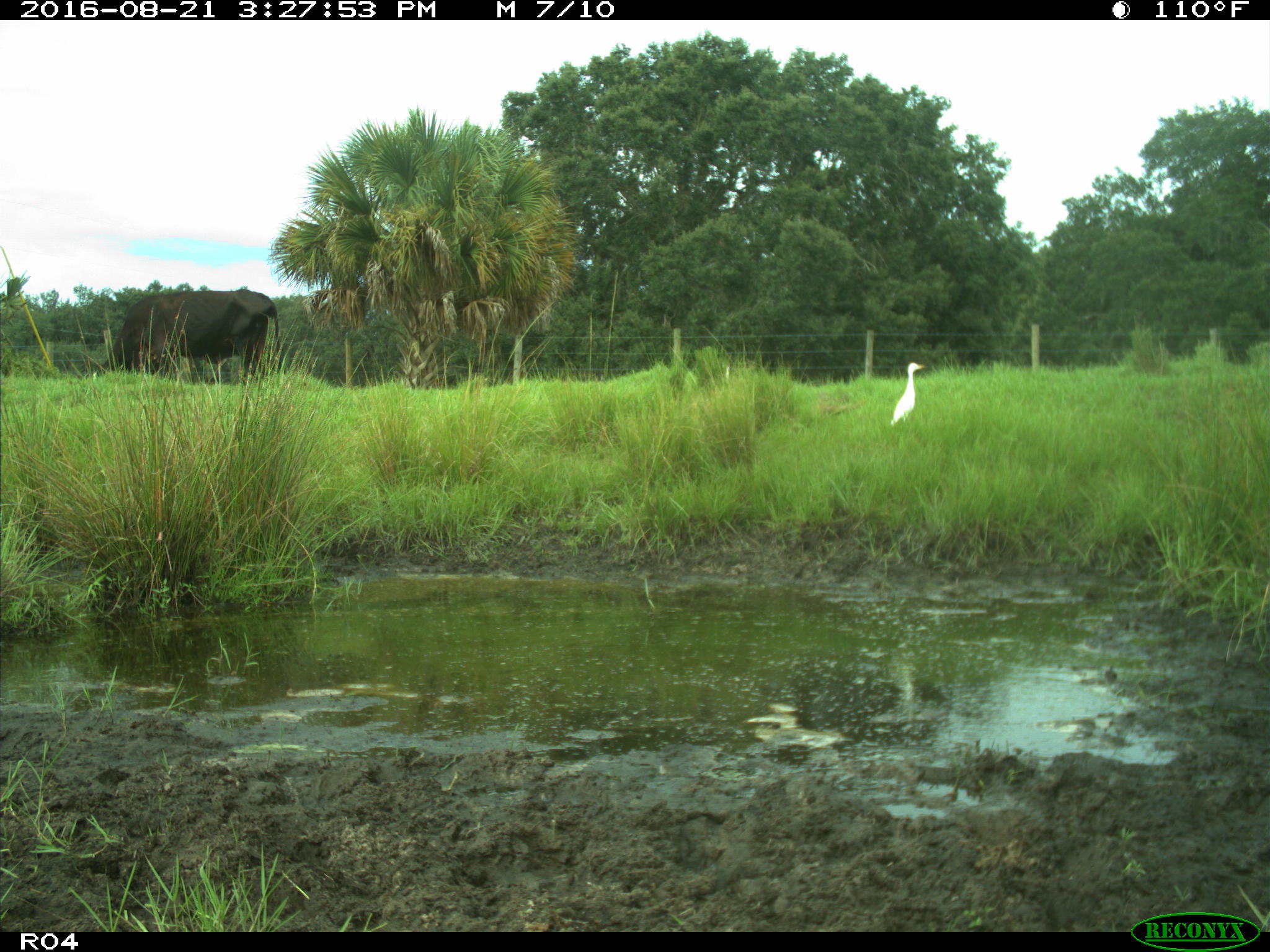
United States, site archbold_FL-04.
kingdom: Animalia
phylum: Chordata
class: Mammalia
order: Artiodactyla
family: Bovidae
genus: Bos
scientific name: Bos taurus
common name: domestic cow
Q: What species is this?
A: Bos taurus (domestic cow).